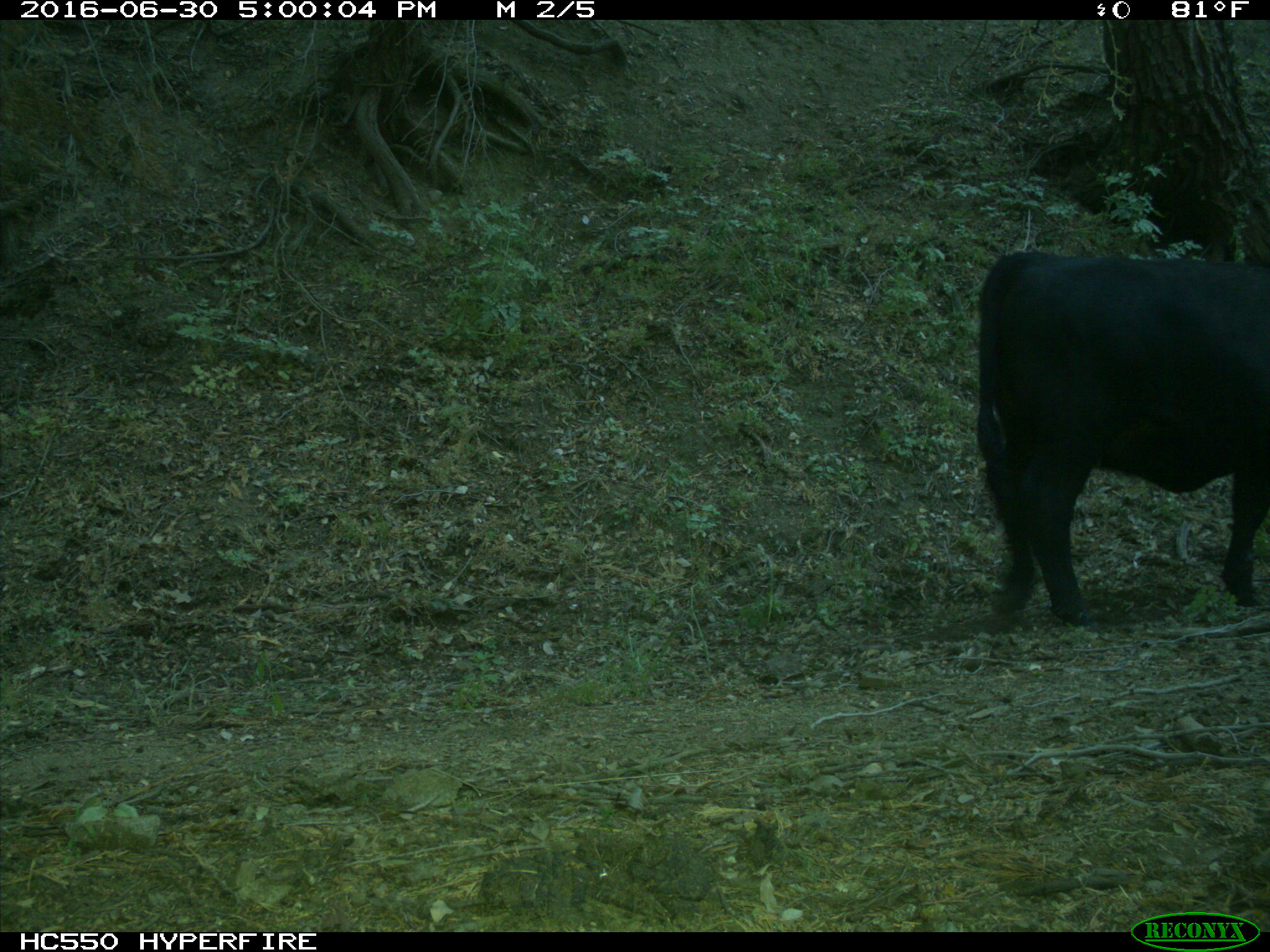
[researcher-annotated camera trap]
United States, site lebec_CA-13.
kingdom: Animalia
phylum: Chordata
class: Mammalia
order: Artiodactyla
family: Bovidae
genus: Bos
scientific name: Bos taurus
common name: domestic cow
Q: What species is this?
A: Bos taurus (domestic cow).